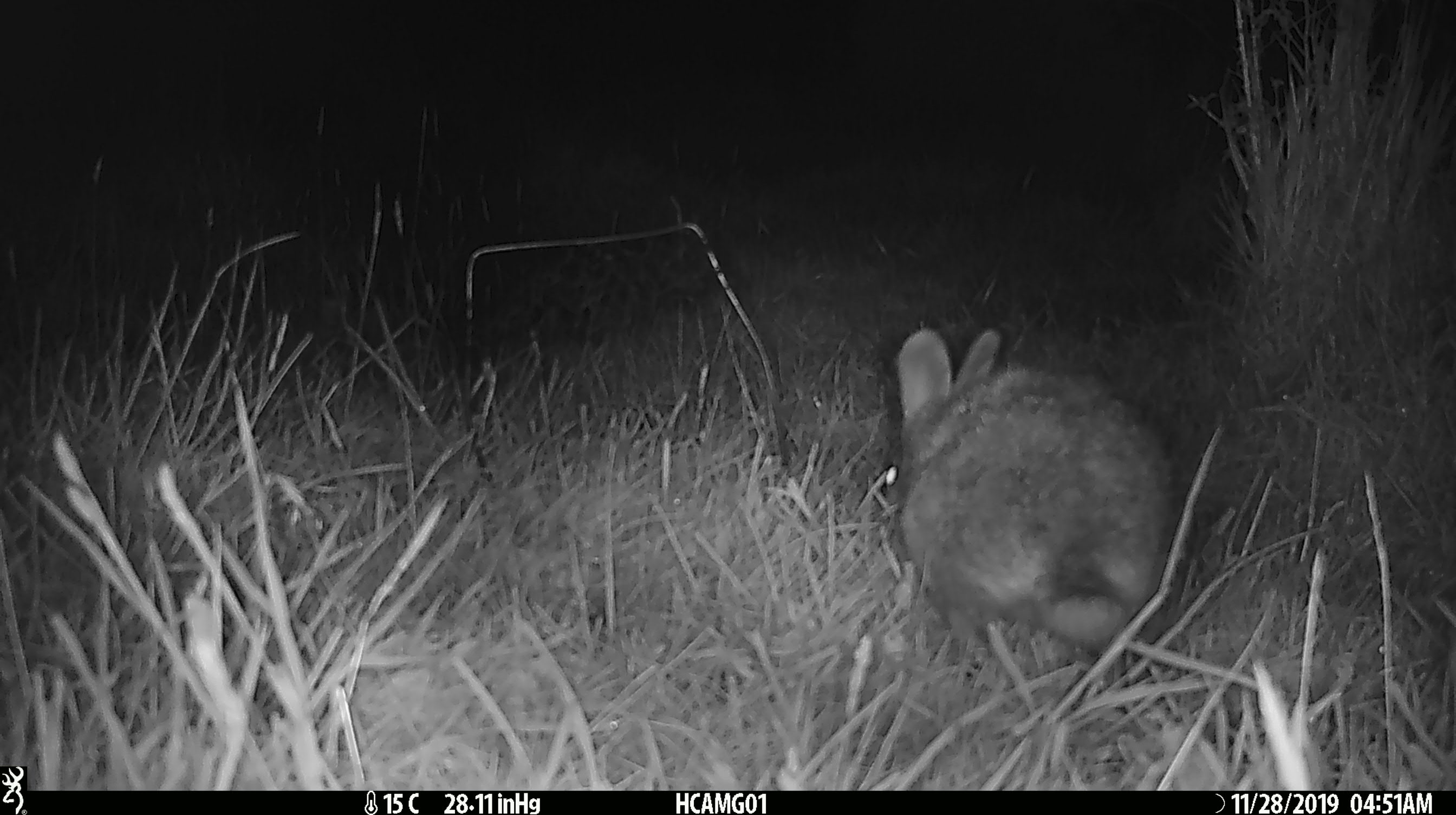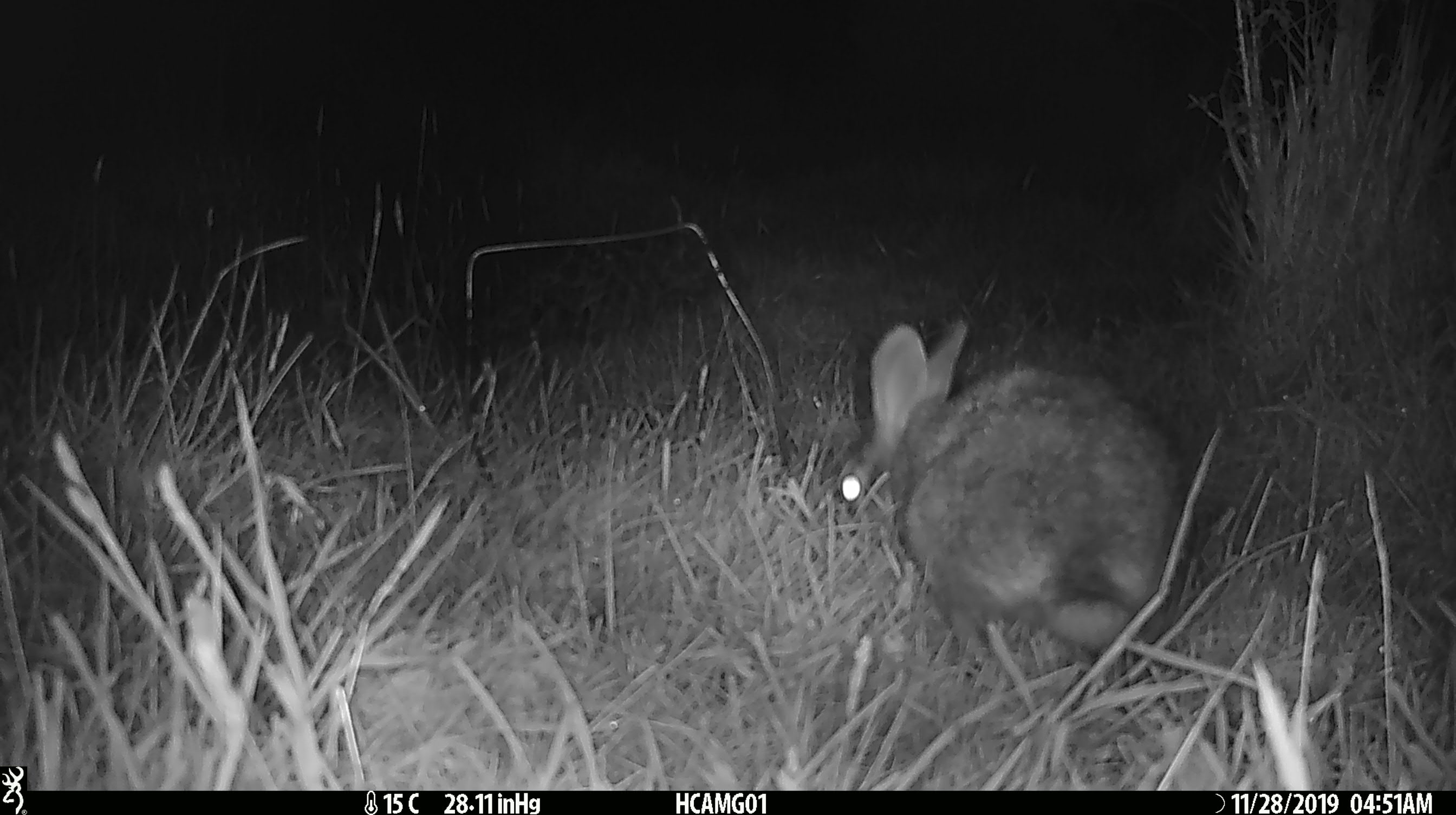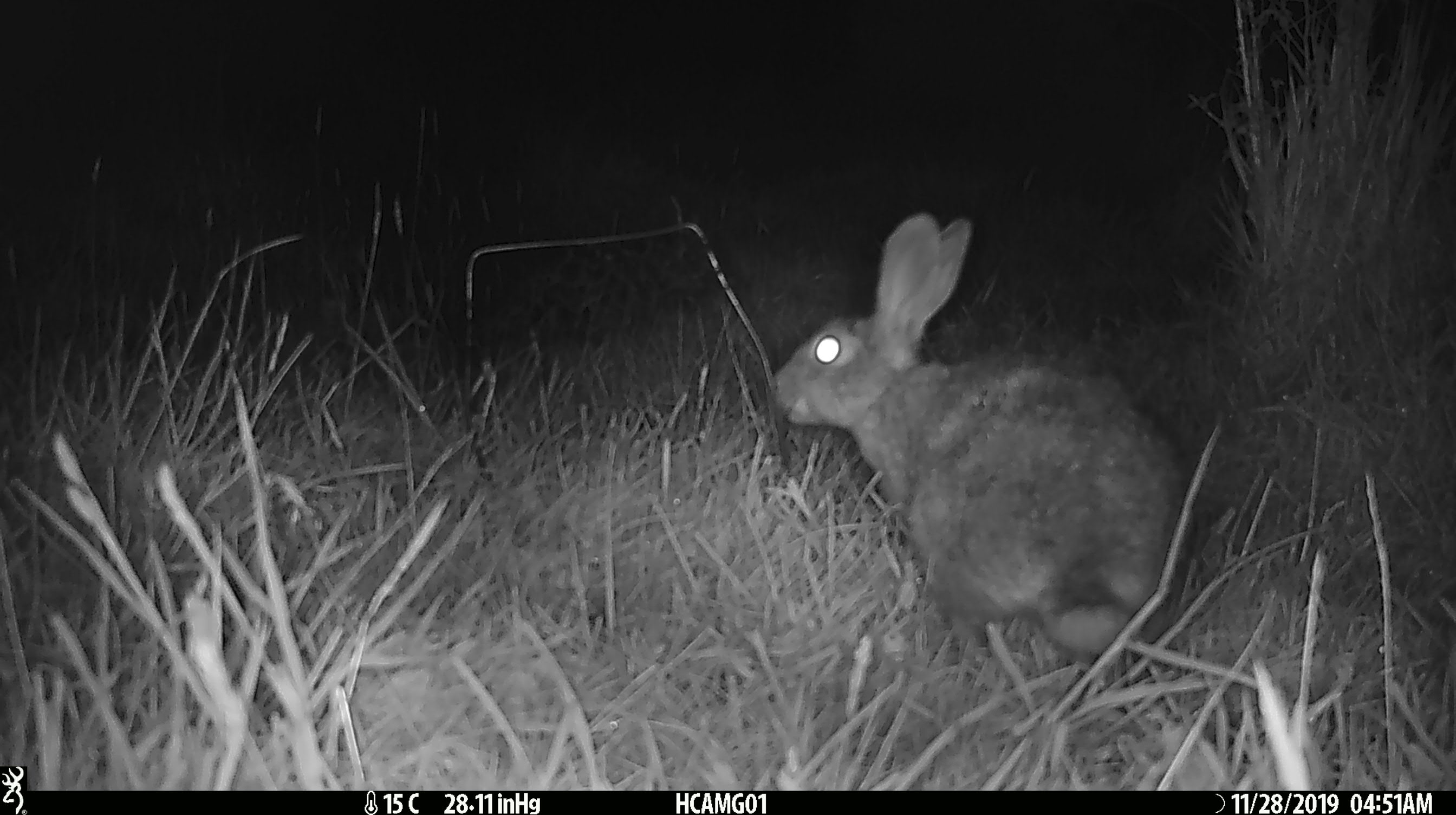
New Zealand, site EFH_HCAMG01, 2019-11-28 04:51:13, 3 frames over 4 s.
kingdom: Animalia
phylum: Chordata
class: Mammalia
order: Lagomorpha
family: Leporidae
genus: Oryctolagus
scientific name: Oryctolagus cuniculus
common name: european rabbit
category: rabbit